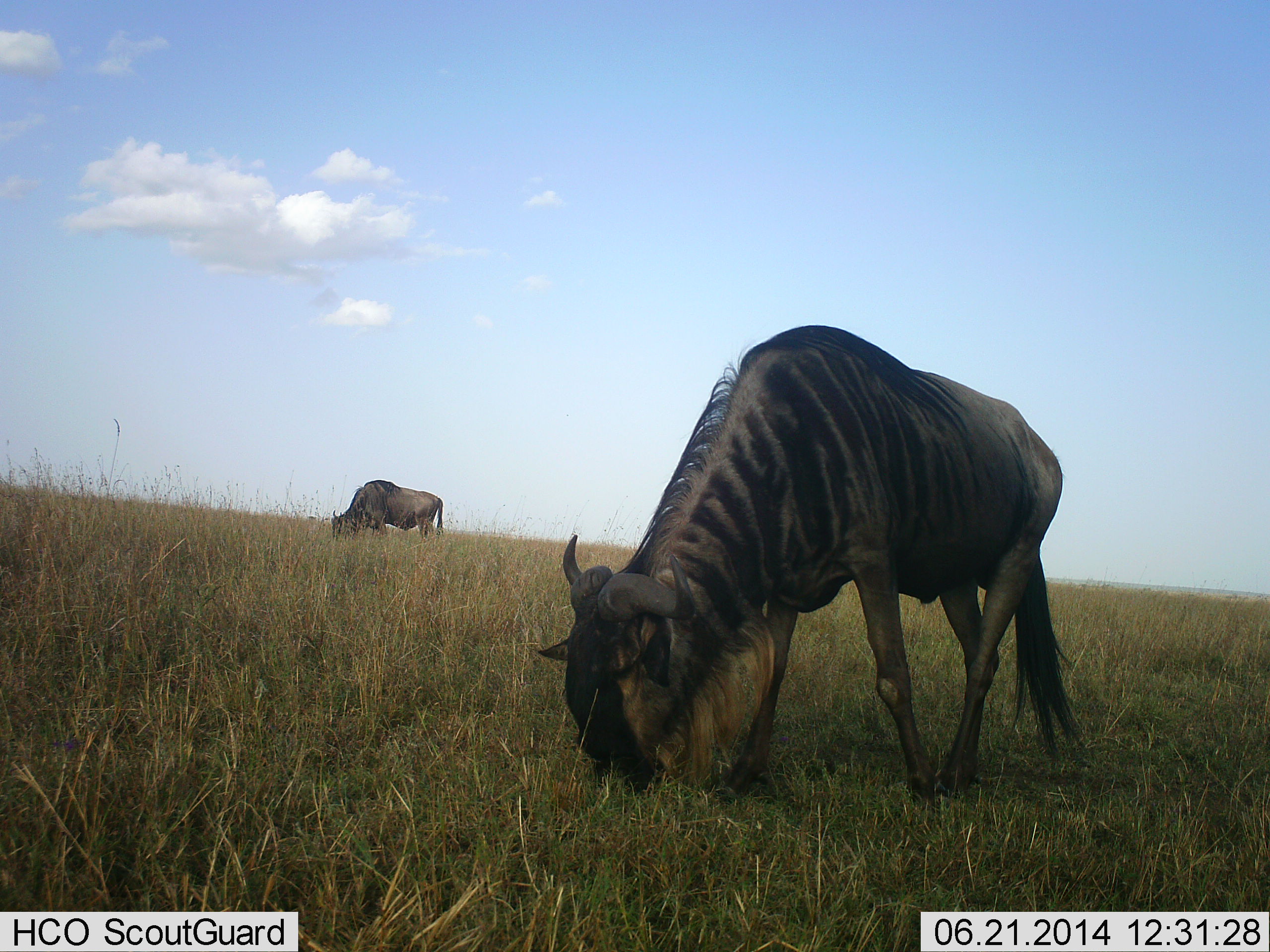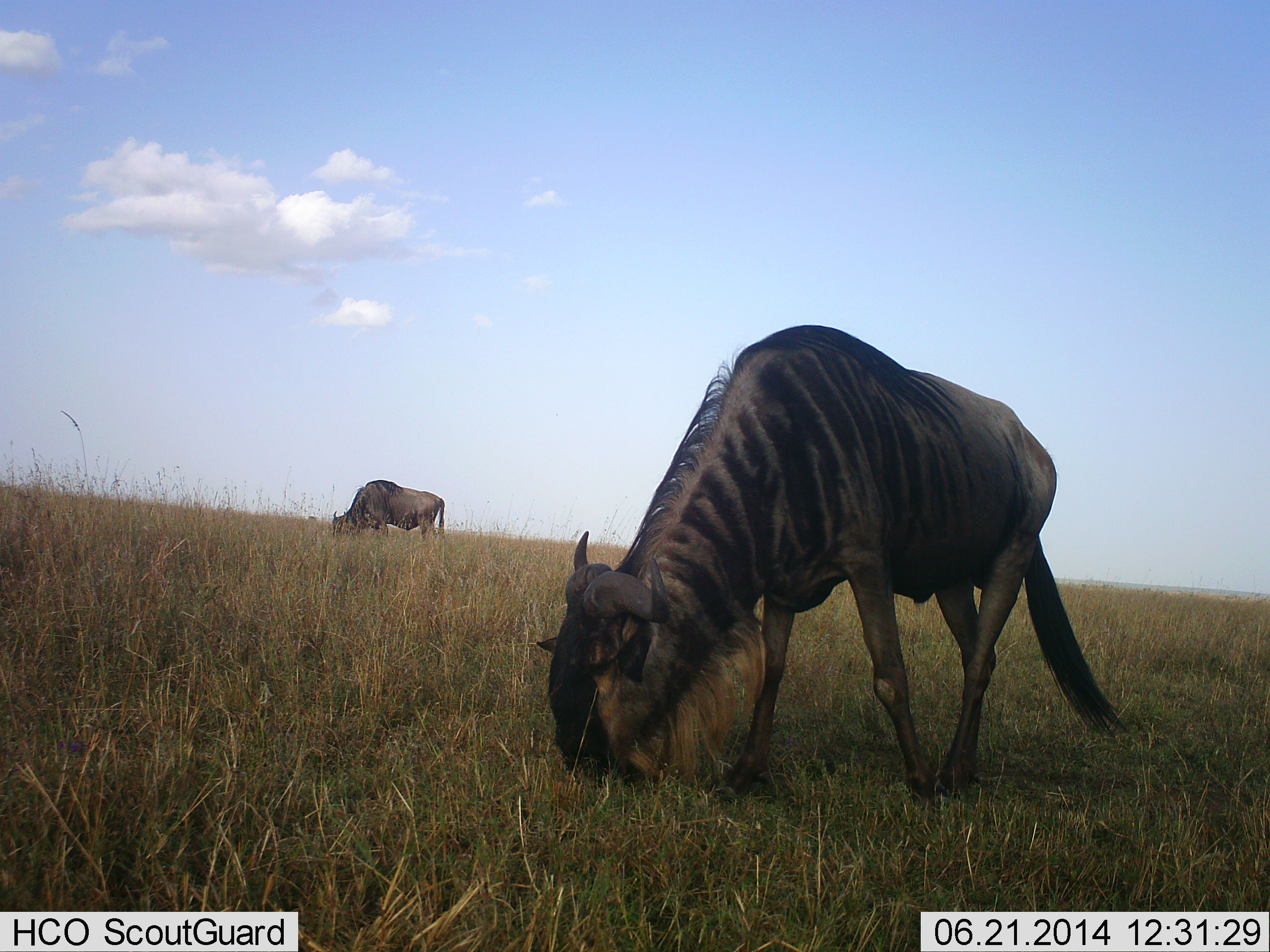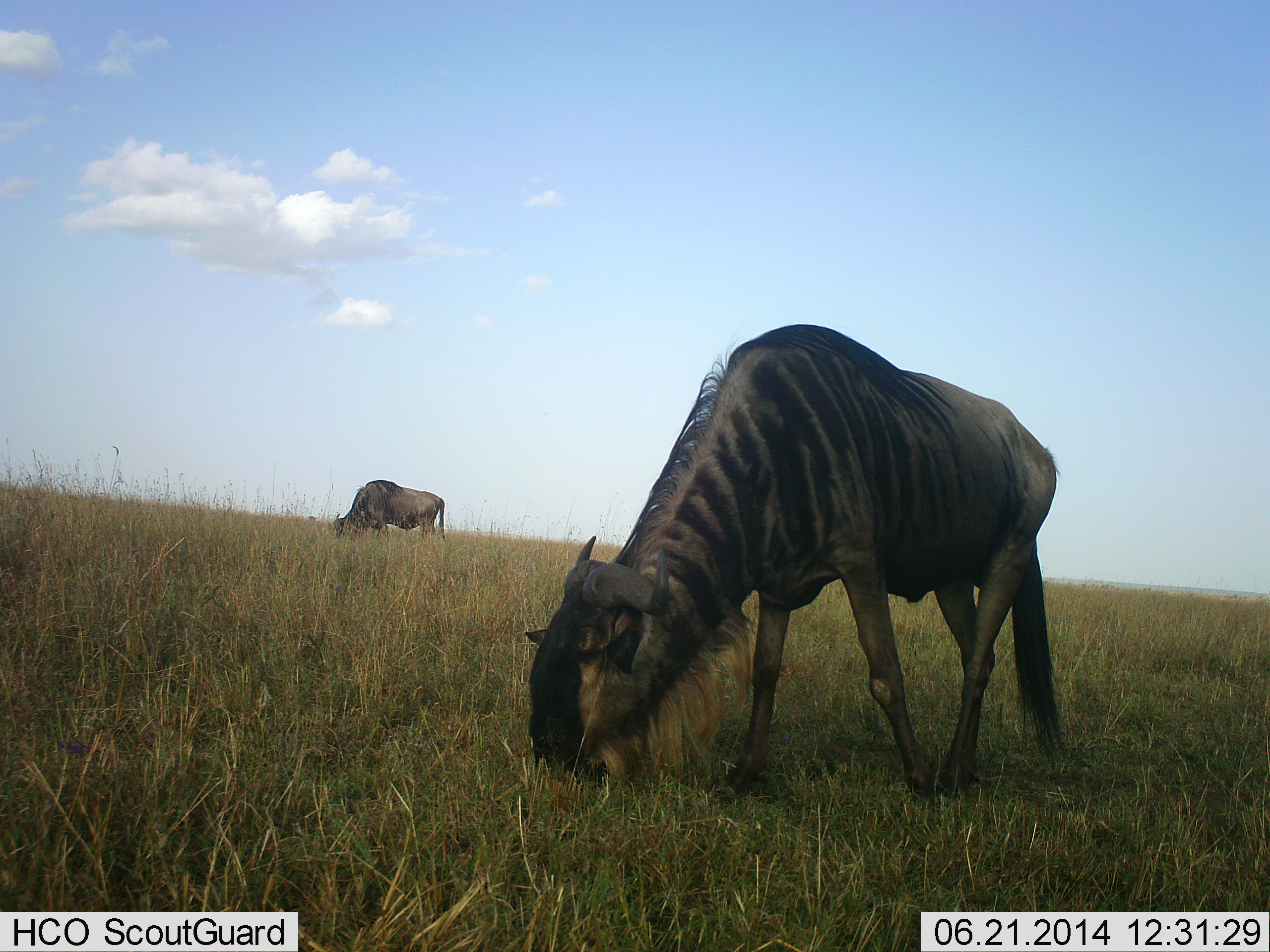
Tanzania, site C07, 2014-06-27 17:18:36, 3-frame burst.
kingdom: Animalia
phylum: Chordata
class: Mammalia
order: Artiodactyla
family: Bovidae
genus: Connochaetes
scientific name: Connochaetes taurinus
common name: blue wildebeest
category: wildebeest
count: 2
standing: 10%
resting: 0%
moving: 0%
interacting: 0%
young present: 0%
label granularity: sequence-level